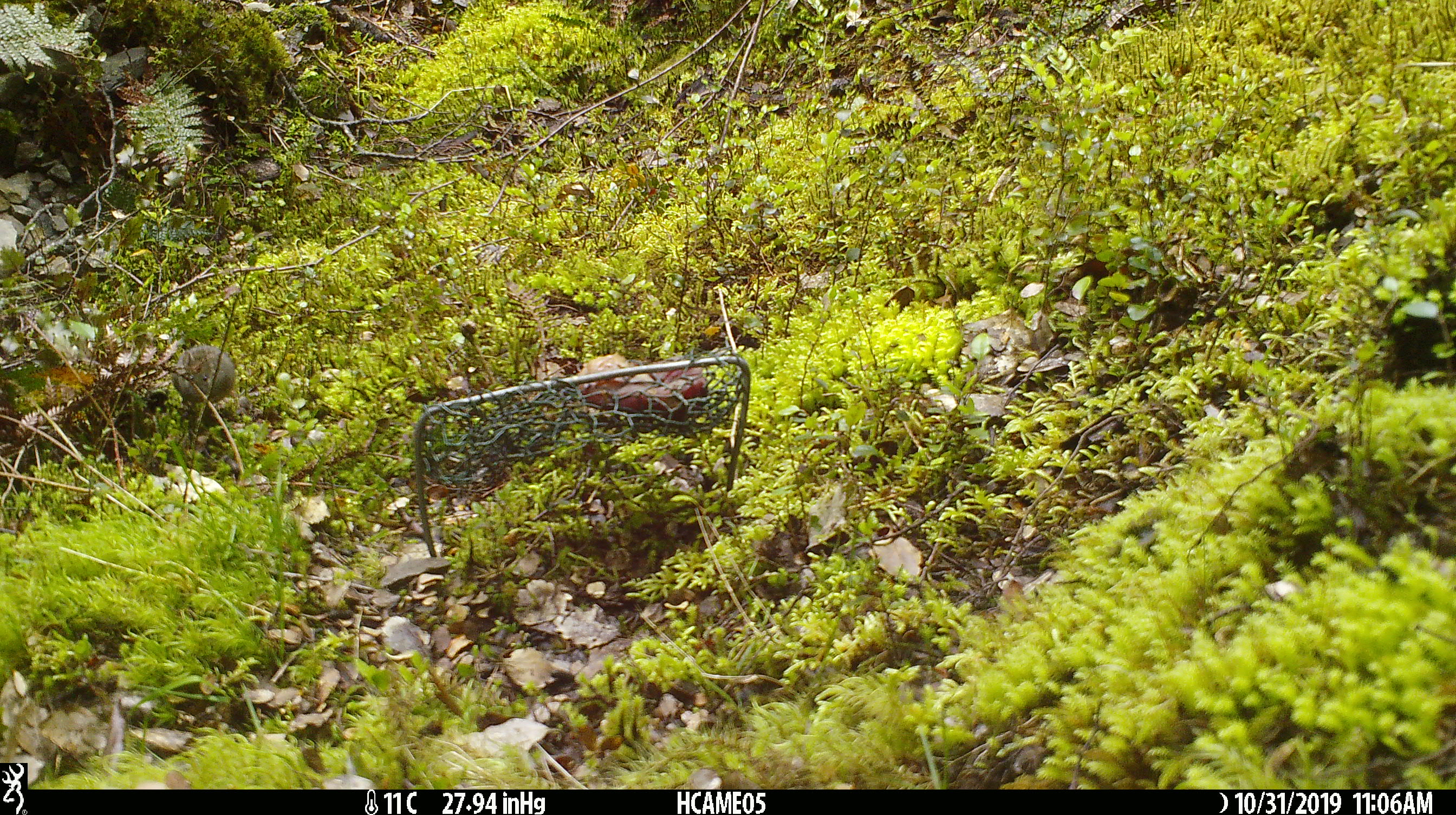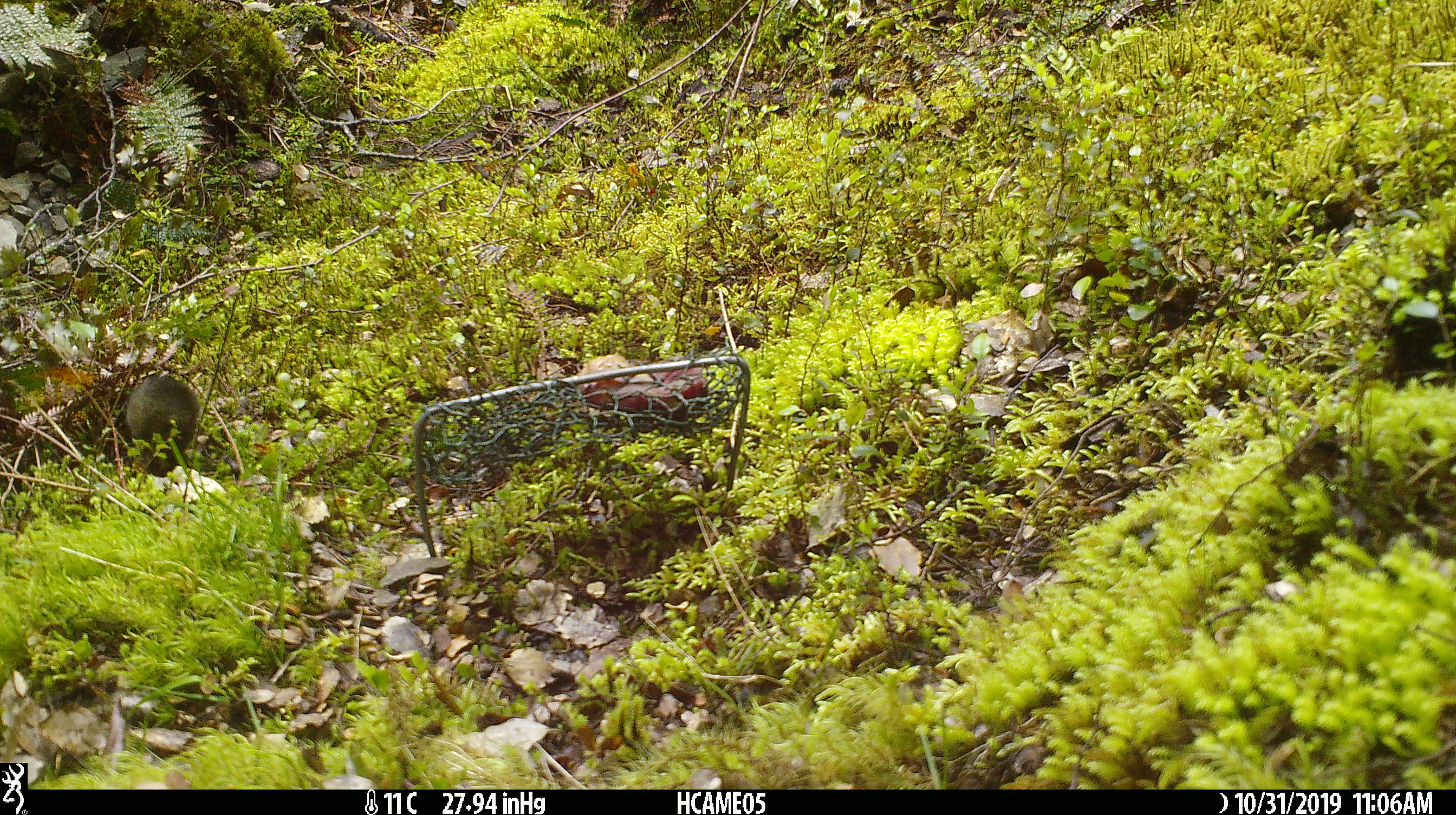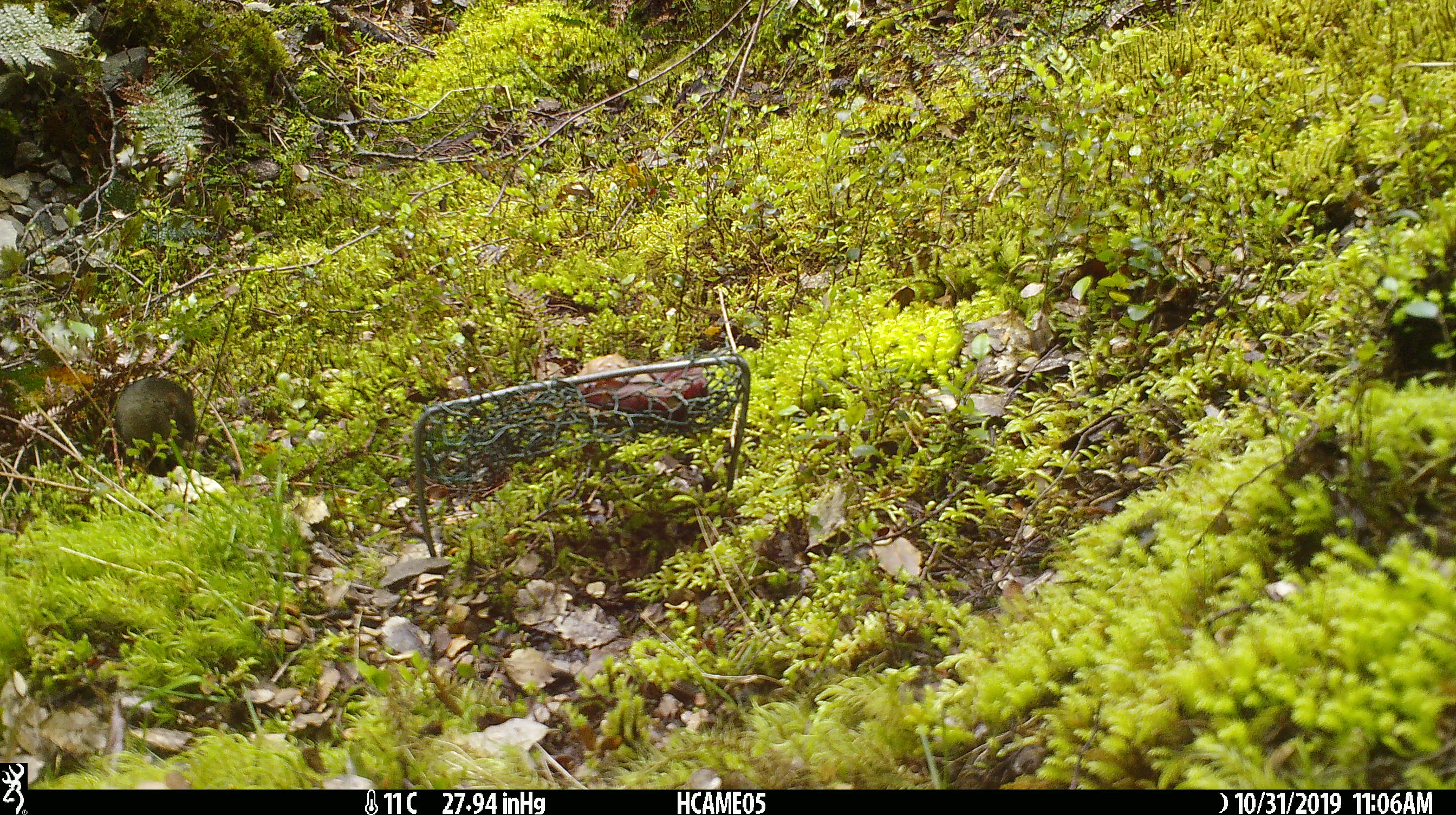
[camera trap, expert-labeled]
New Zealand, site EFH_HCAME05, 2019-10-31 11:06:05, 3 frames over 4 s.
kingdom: Animalia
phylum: Chordata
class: Mammalia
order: Rodentia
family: Muridae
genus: Mus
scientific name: Mus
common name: mouse